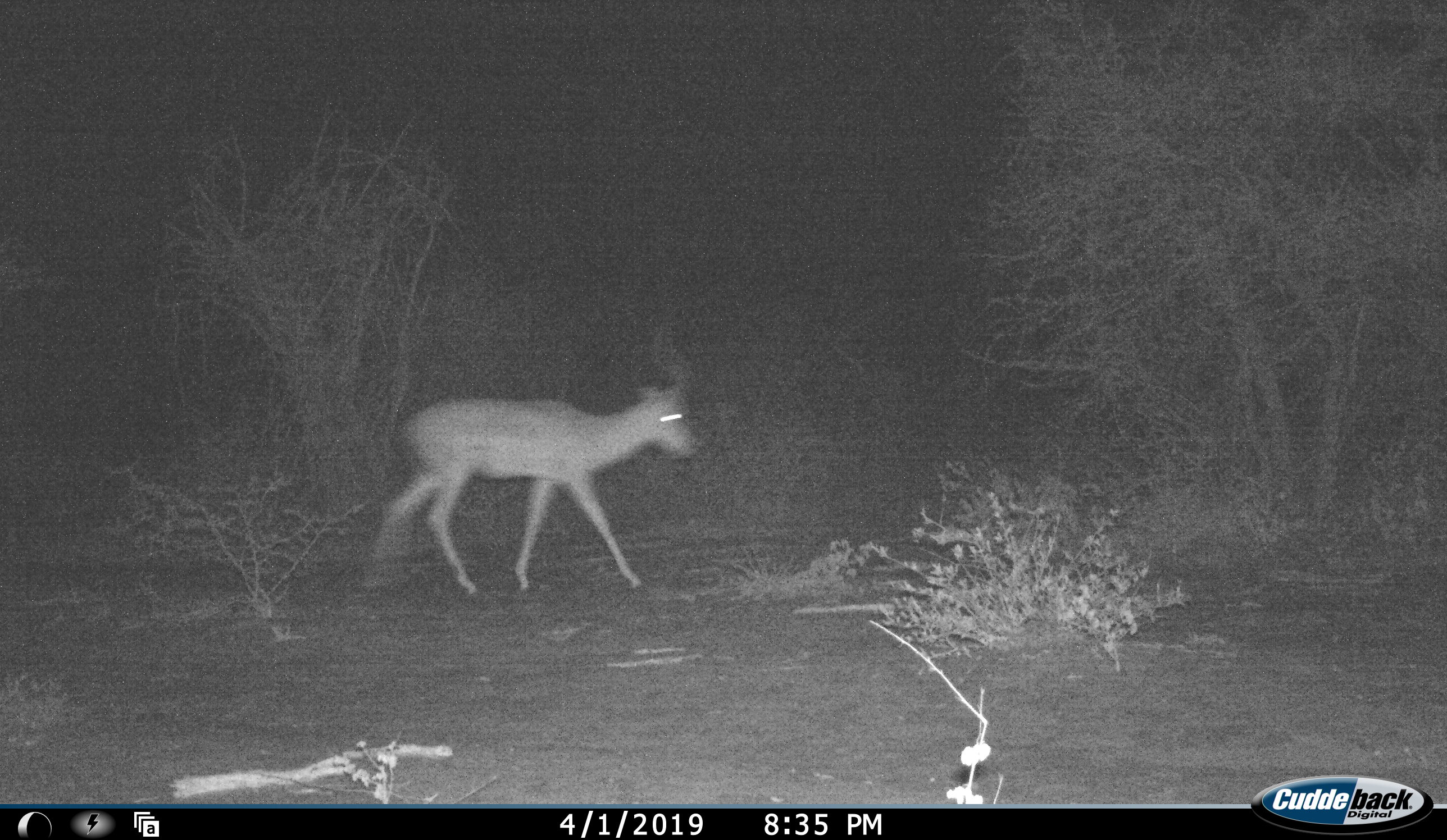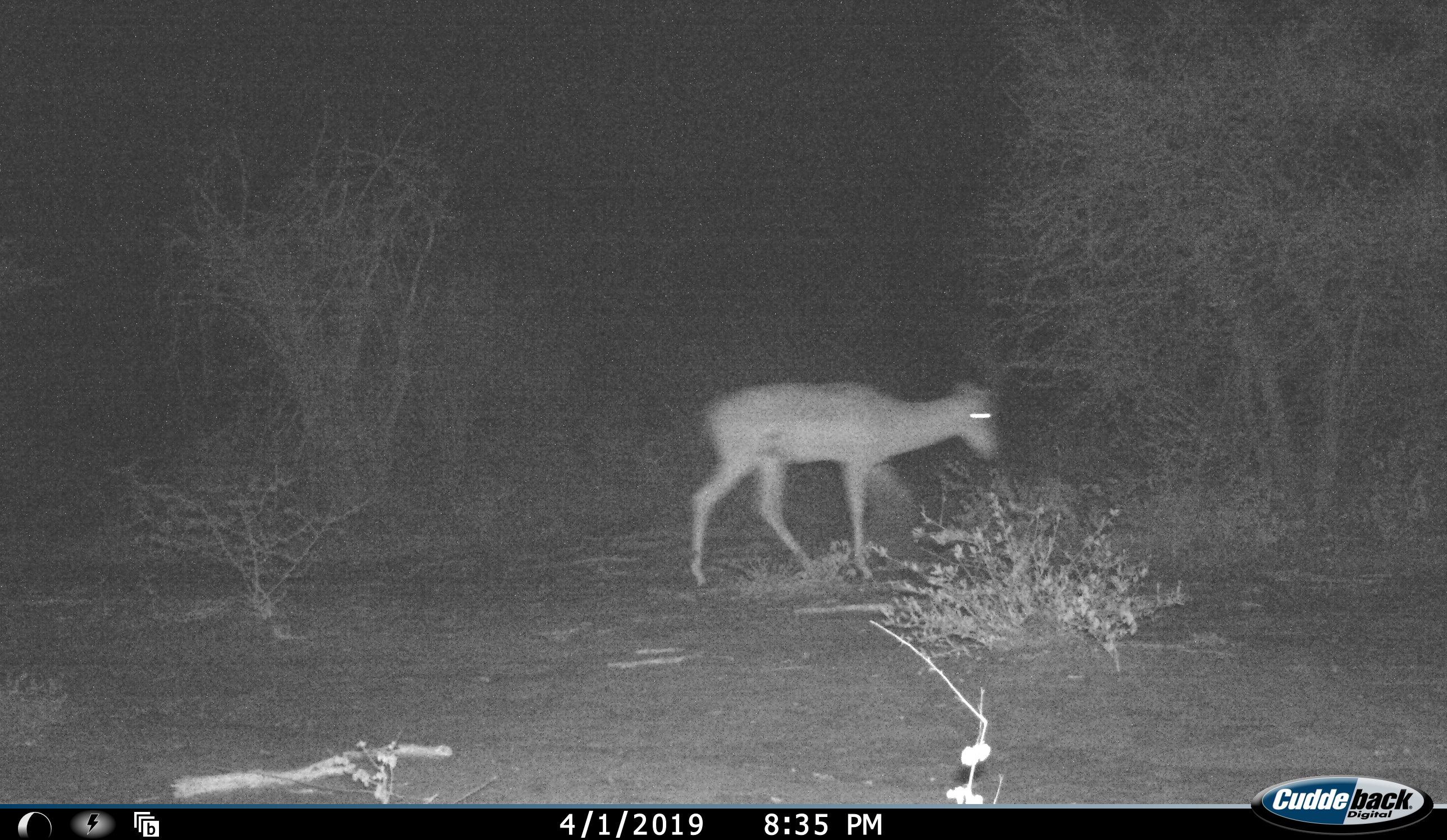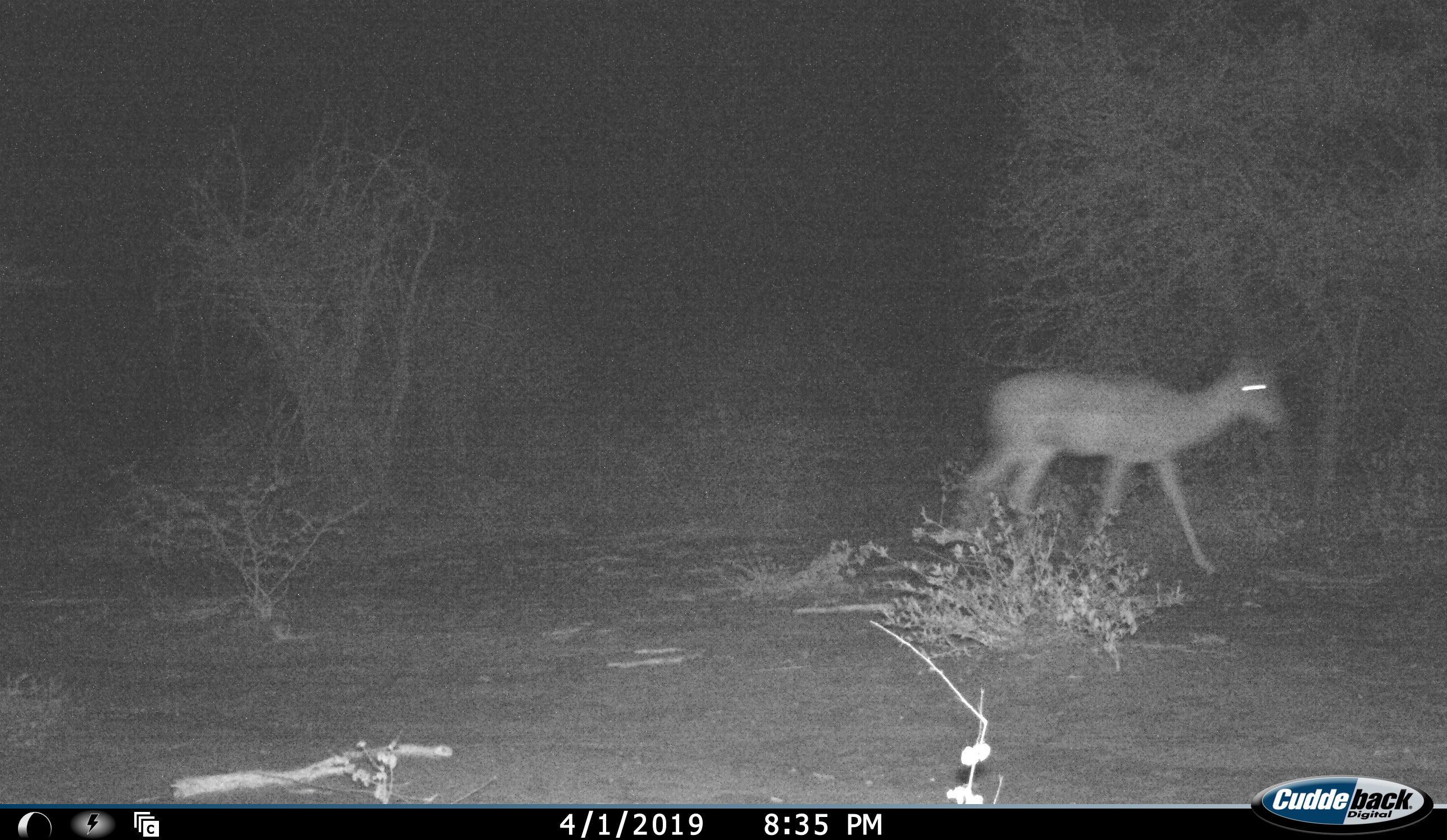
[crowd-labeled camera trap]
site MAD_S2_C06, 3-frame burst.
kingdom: Animalia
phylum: Chordata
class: Mammalia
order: Artiodactyla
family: Bovidae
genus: Aepyceros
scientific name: Aepyceros melampus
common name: impala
Impala (Aepyceros melampus), count 1. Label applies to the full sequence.